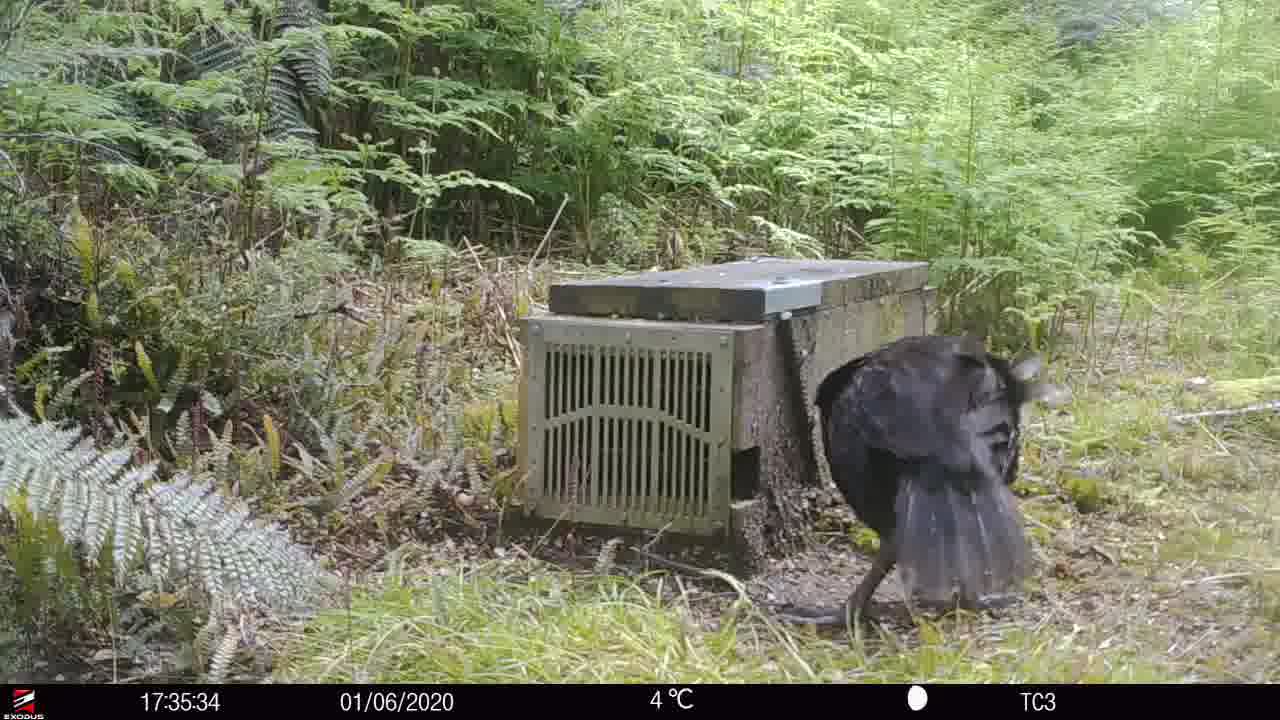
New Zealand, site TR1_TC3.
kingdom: Animalia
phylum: Chordata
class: Aves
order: Gruiformes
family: Rallidae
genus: Gallirallus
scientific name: Gallirallus australis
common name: weka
Weka (Gallirallus australis).